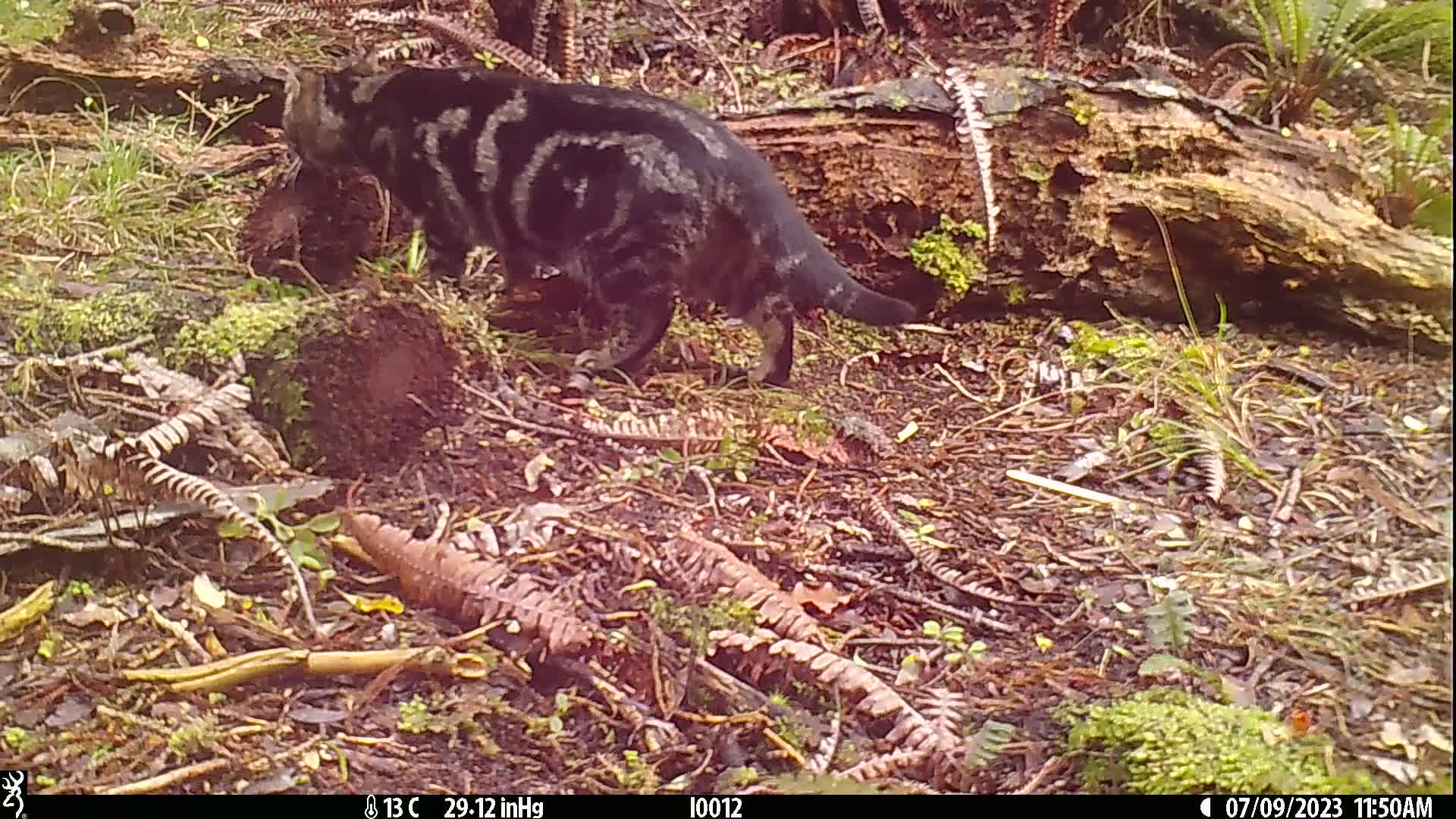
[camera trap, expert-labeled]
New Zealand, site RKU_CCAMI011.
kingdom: Animalia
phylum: Chordata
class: Mammalia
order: Carnivora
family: Felidae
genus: Felis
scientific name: Felis catus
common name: domestic cat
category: cat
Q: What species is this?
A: Cat (domestic cat) (Felis catus).